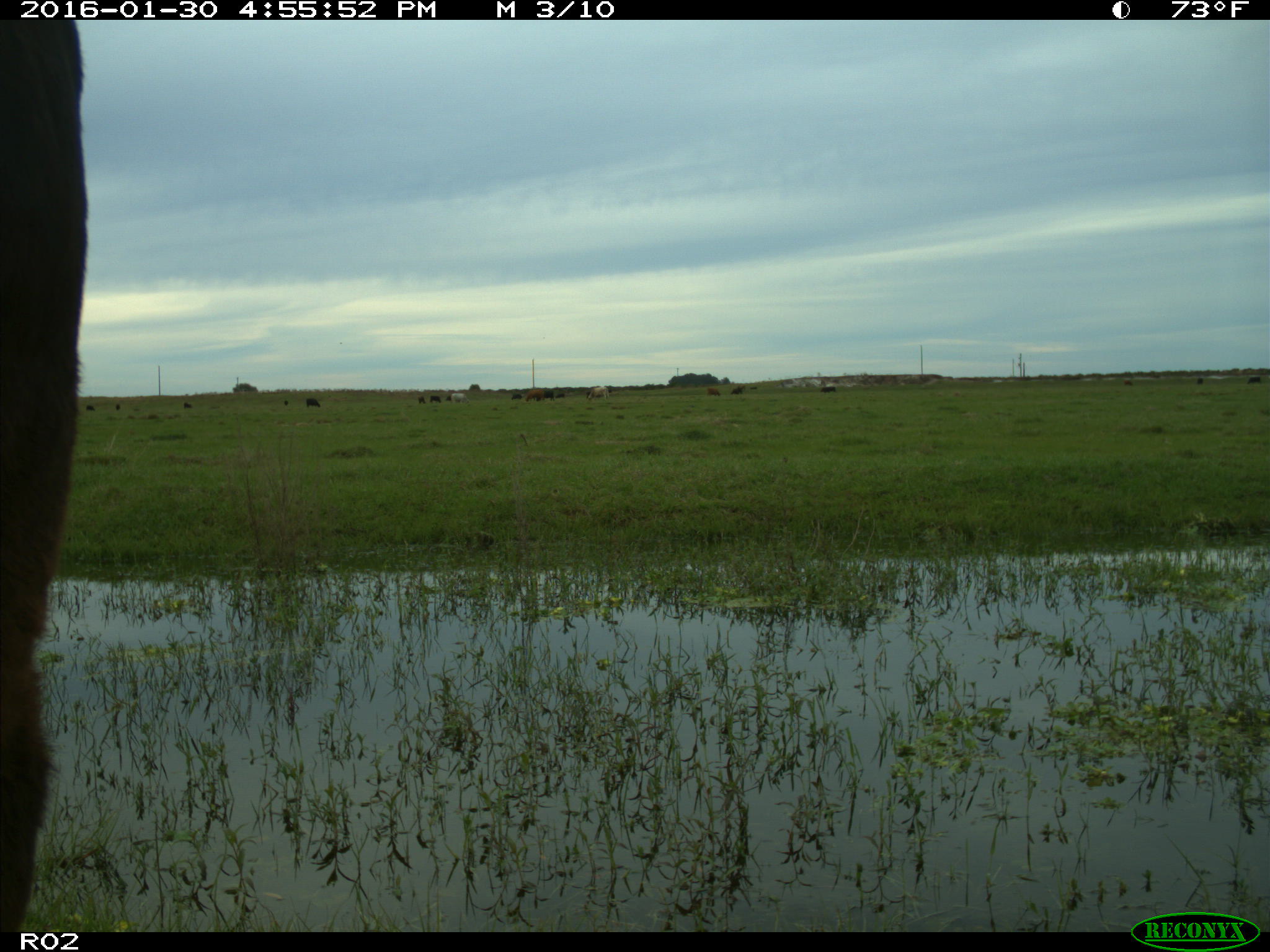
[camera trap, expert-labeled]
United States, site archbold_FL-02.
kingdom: Animalia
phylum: Chordata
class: Mammalia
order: Artiodactyla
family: Bovidae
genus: Bos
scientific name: Bos taurus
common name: domestic cow